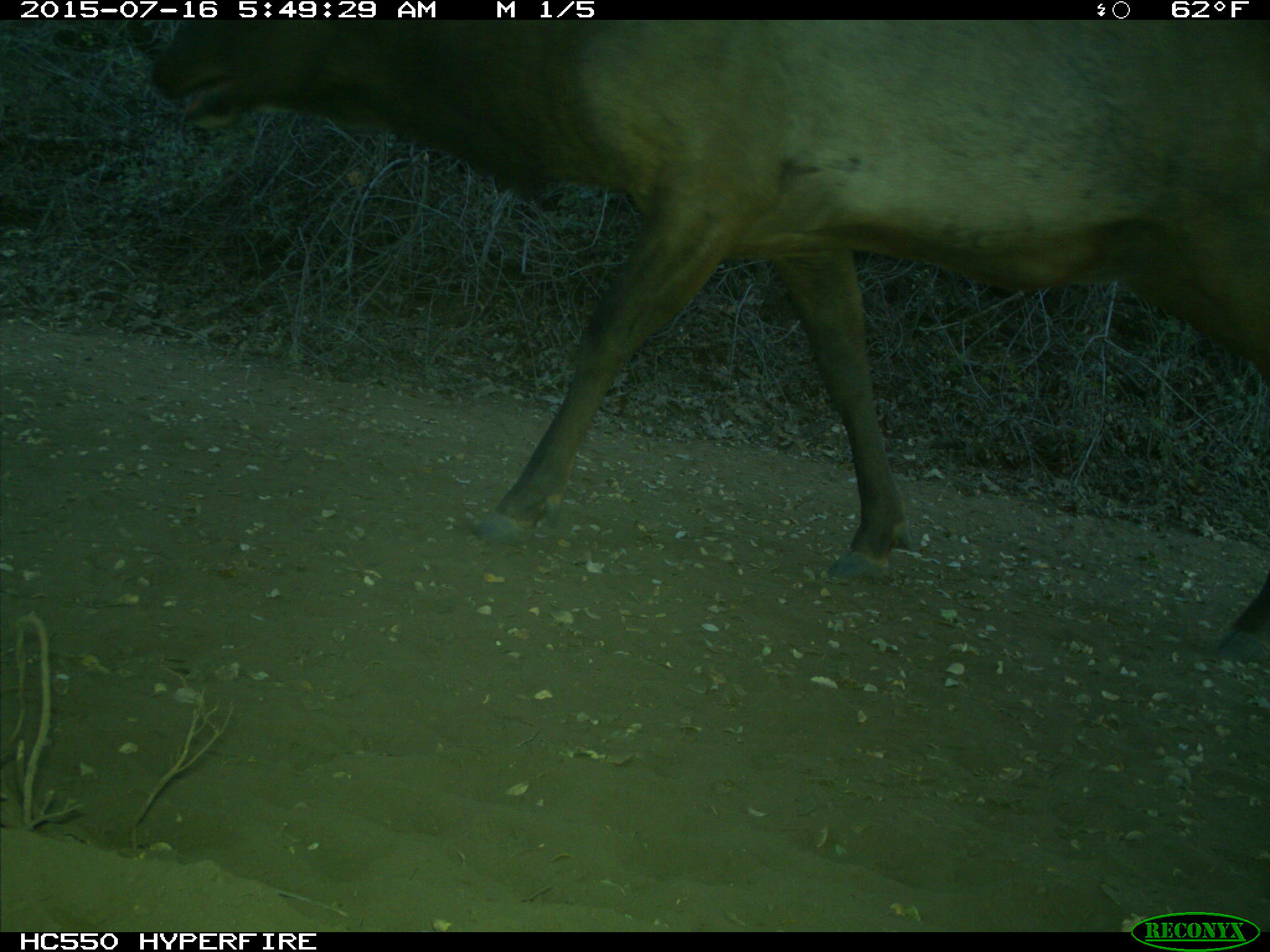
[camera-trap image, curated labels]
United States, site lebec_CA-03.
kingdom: Animalia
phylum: Chordata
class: Mammalia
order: Artiodactyla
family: Cervidae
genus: Cervus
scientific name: Cervus canadensis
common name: elk